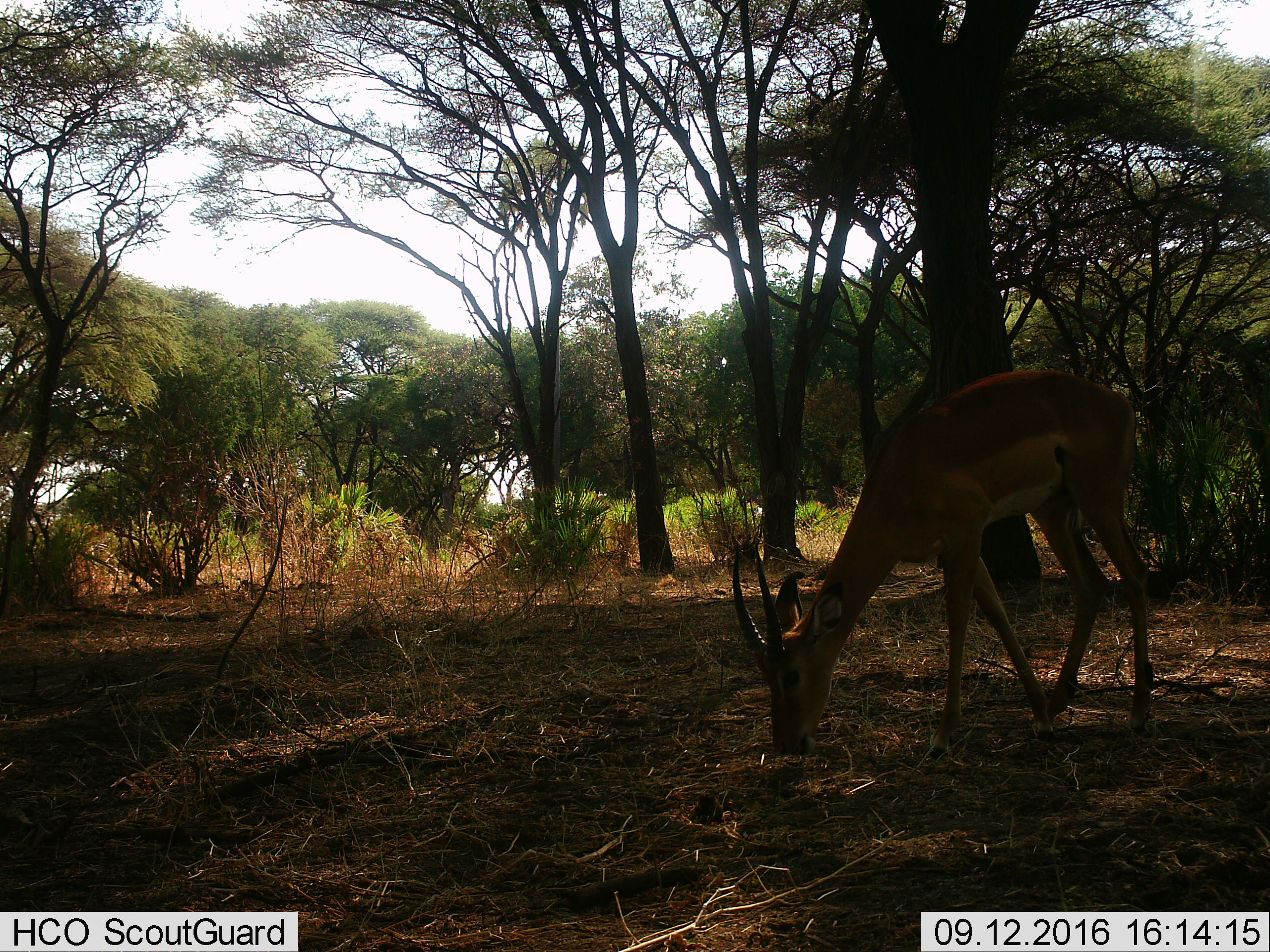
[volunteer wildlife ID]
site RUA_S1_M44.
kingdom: Animalia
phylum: Chordata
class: Mammalia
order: Artiodactyla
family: Bovidae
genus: Aepyceros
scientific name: Aepyceros melampus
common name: impala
Impala (Aepyceros melampus), count 1. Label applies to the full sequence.